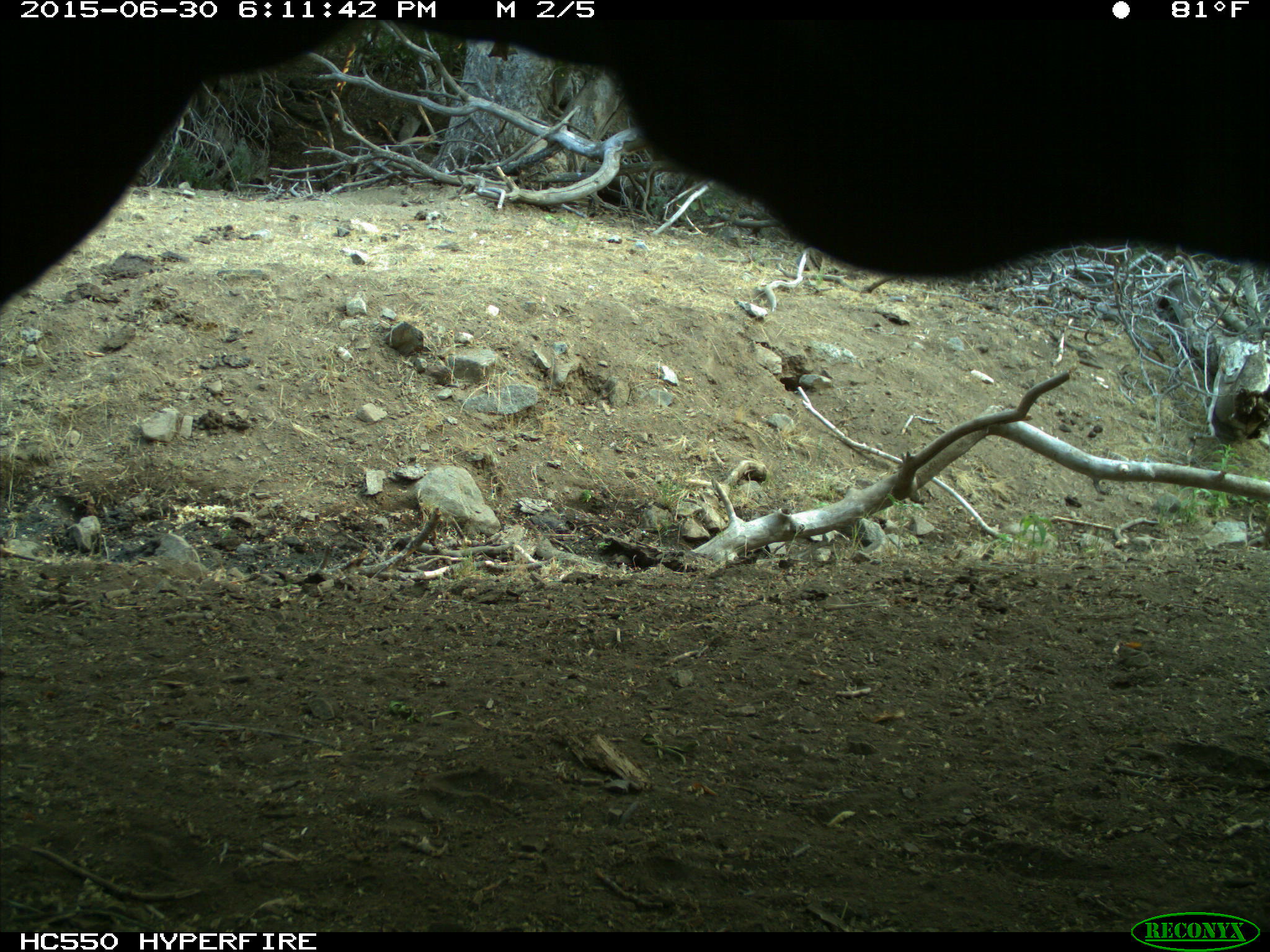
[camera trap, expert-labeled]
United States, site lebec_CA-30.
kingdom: Animalia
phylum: Chordata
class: Mammalia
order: Artiodactyla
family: Bovidae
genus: Bos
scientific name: Bos taurus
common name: domestic cow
Bos taurus (domestic cow).